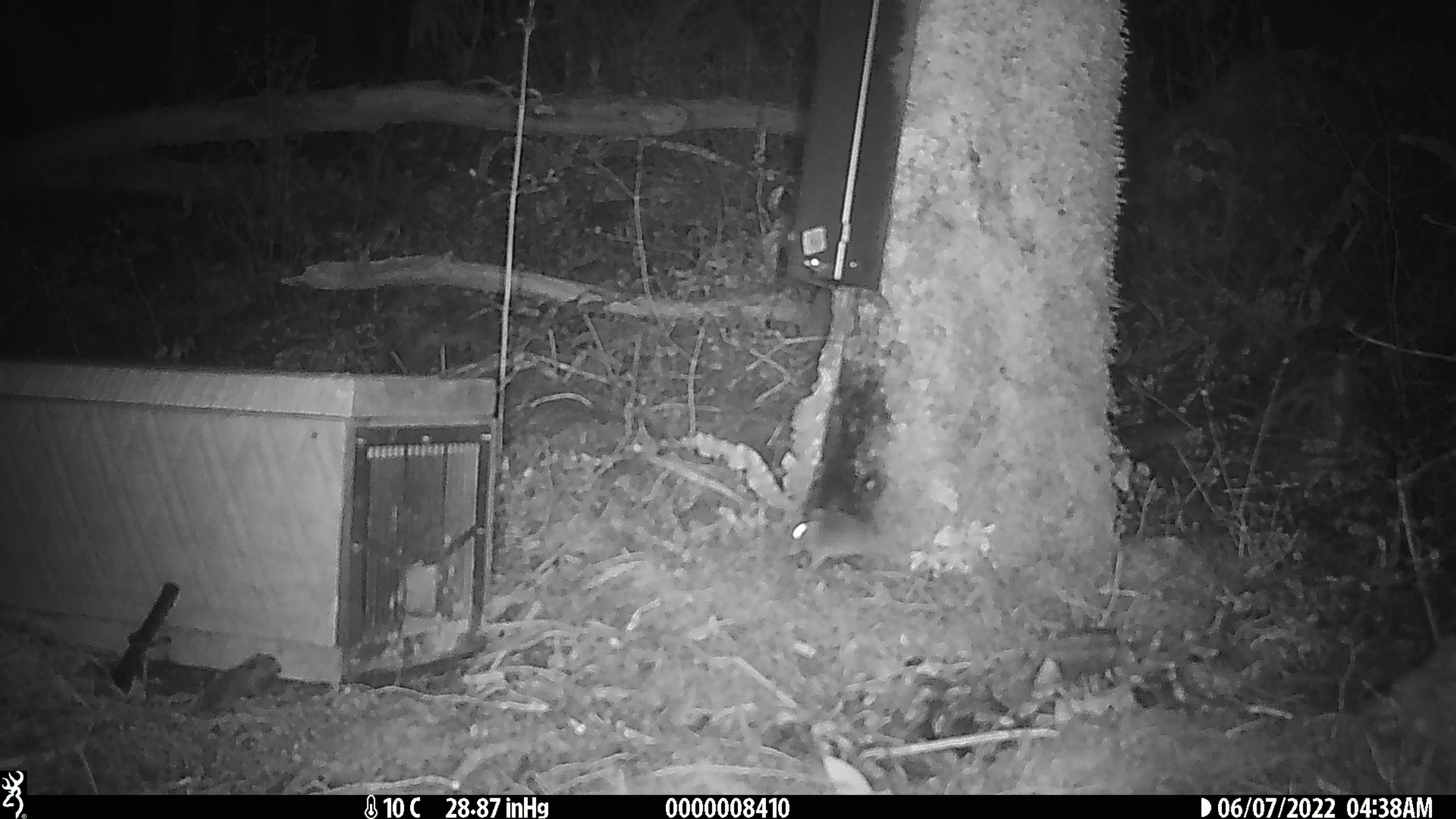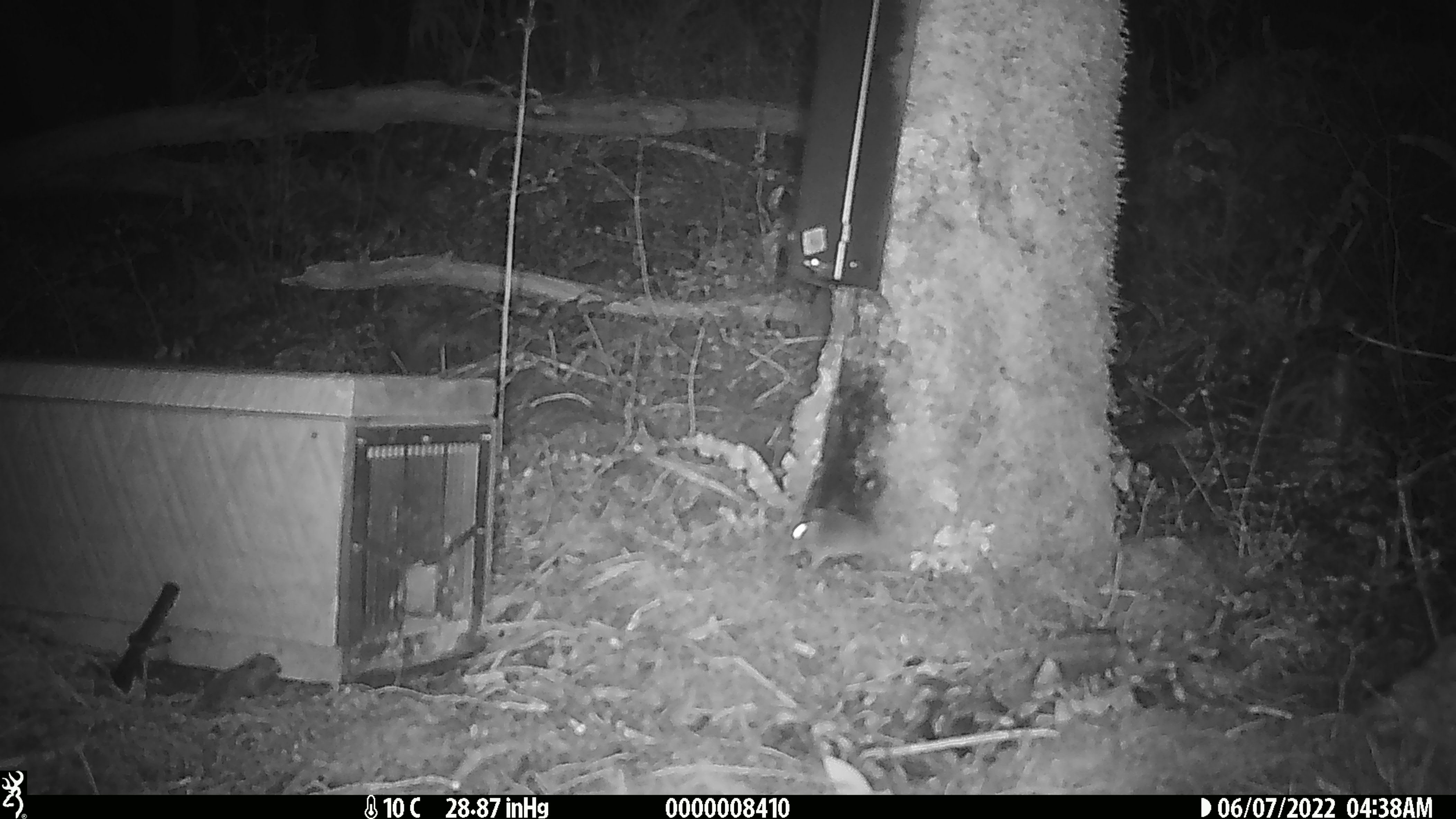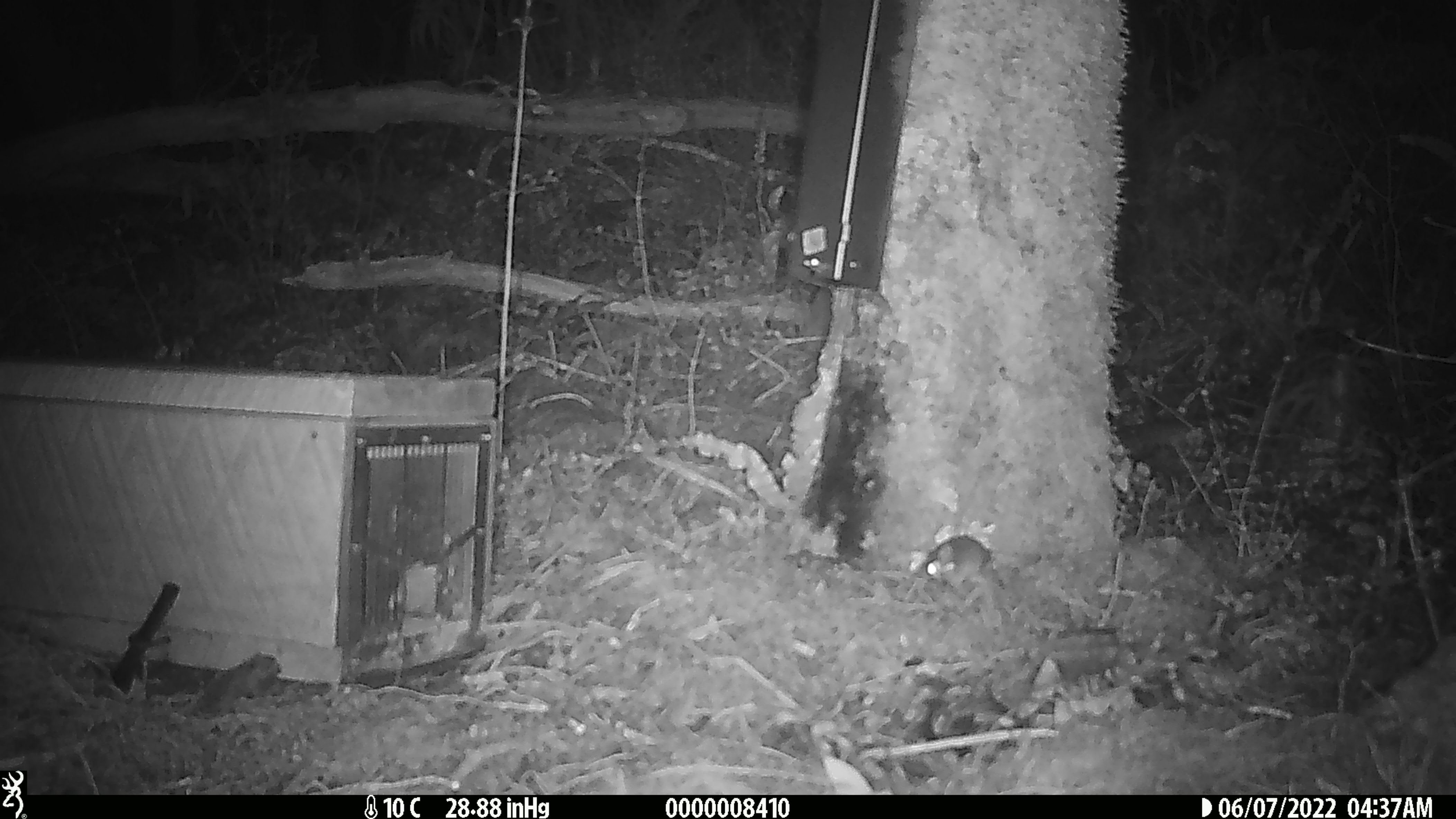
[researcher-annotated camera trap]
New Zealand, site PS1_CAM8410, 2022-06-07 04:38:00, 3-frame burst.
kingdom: Animalia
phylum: Chordata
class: Mammalia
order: Rodentia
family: Muridae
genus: Mus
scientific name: Mus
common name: mouse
Mouse (Mus).